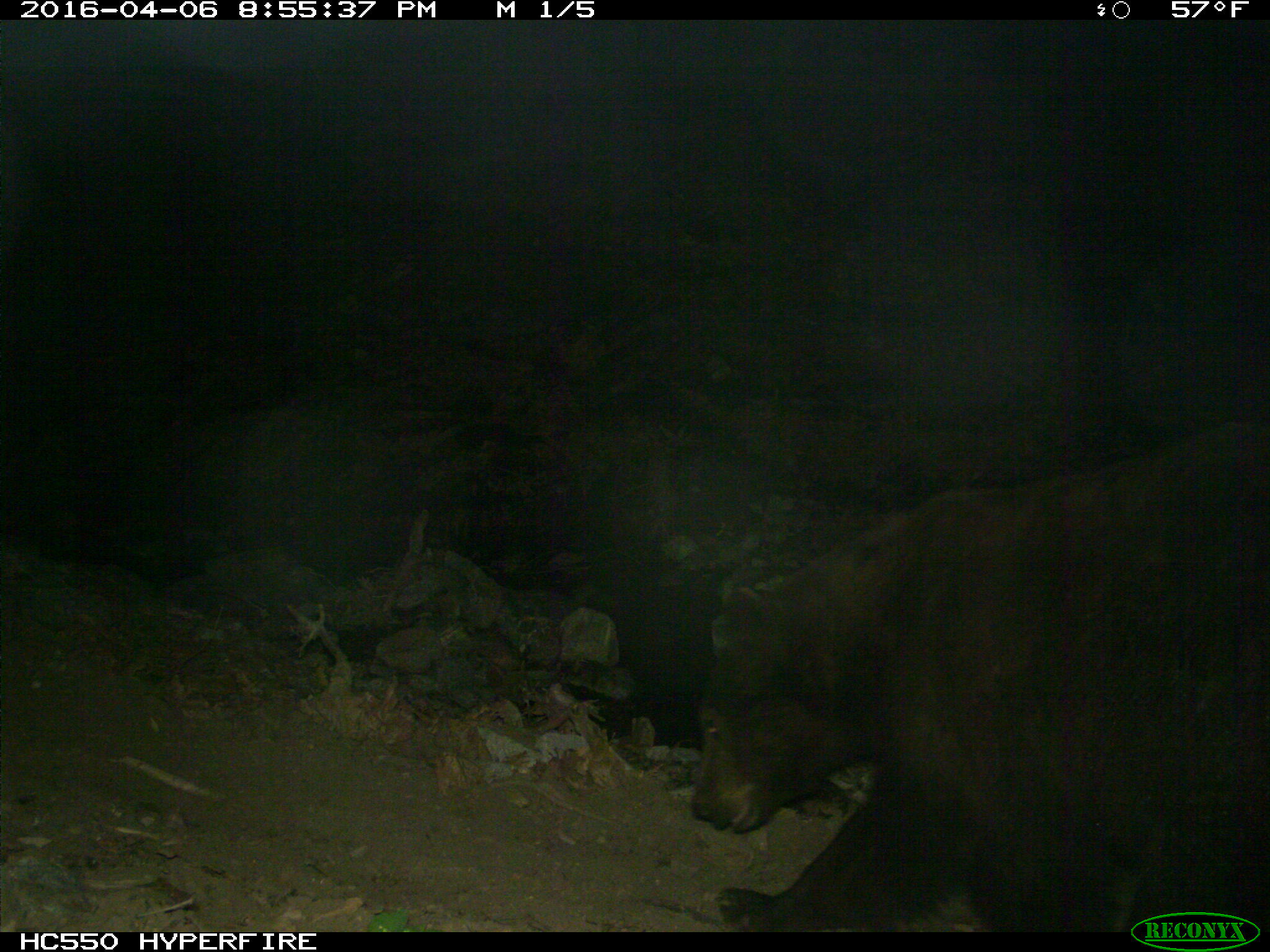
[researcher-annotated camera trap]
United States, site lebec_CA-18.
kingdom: Animalia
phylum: Chordata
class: Mammalia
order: Carnivora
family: Ursidae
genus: Ursus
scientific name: Ursus americanus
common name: american black bear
Ursus americanus (american black bear).